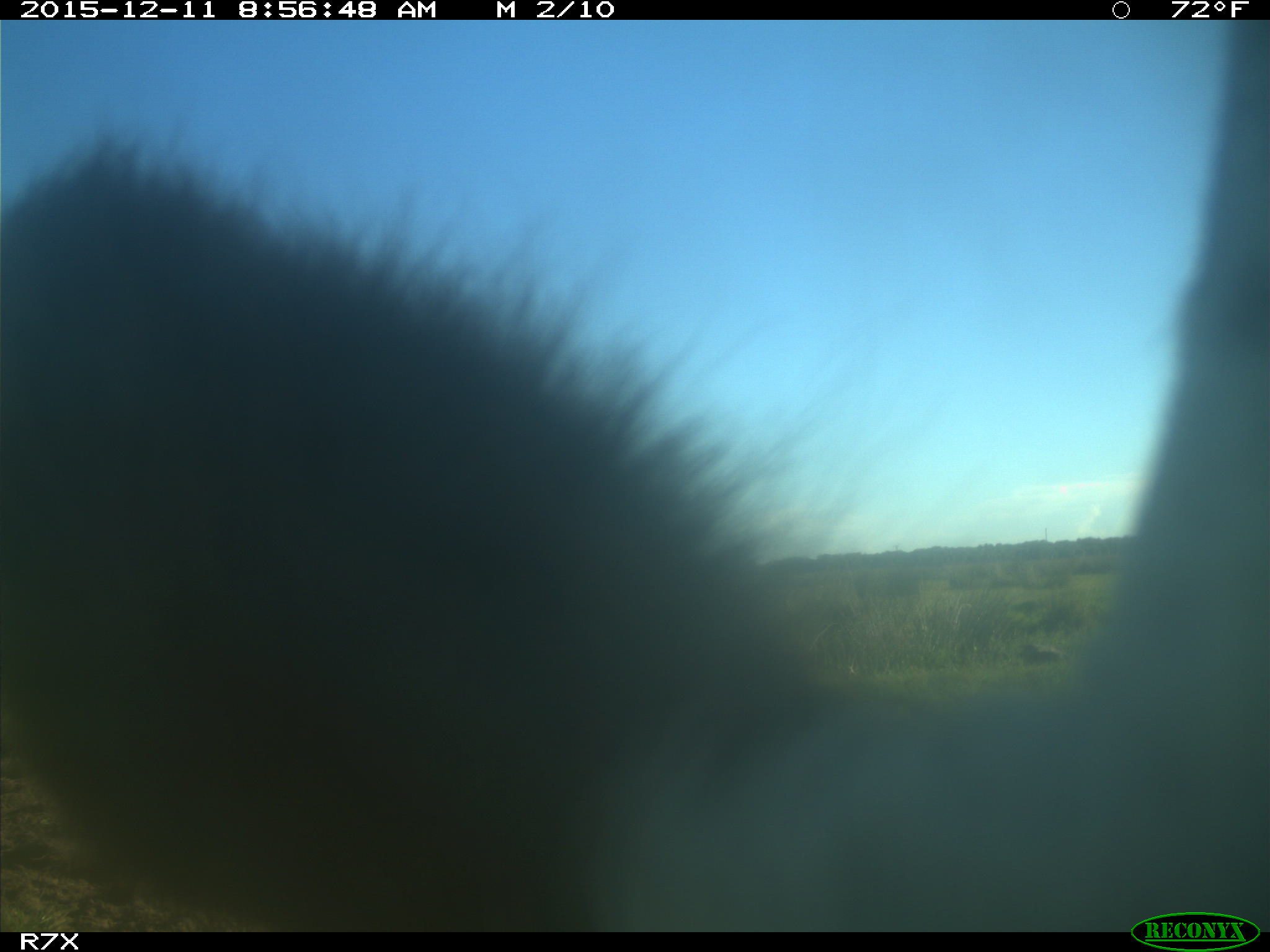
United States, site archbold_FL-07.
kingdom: Animalia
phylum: Chordata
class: Mammalia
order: Artiodactyla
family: Bovidae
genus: Bos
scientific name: Bos taurus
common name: domestic cow